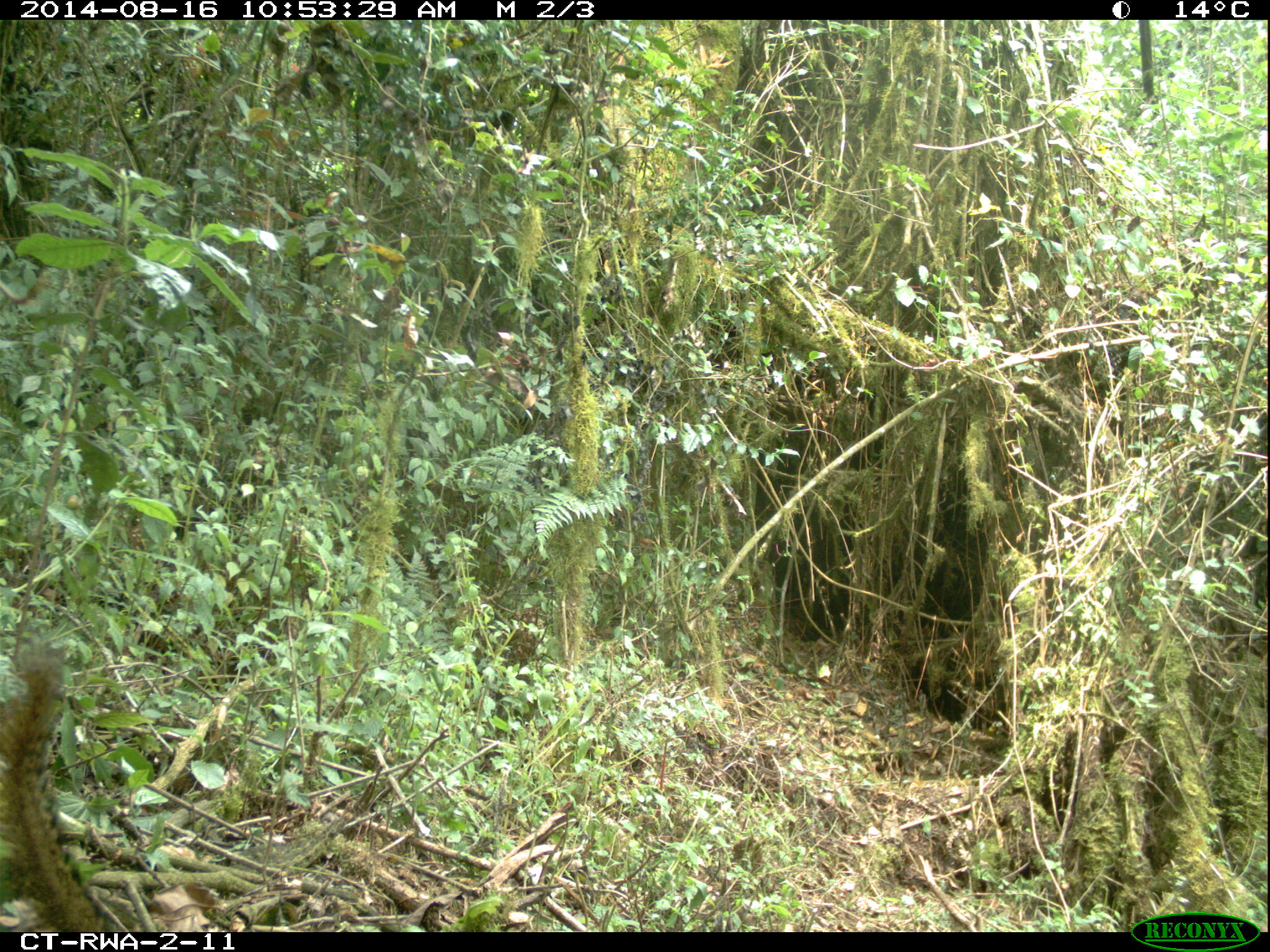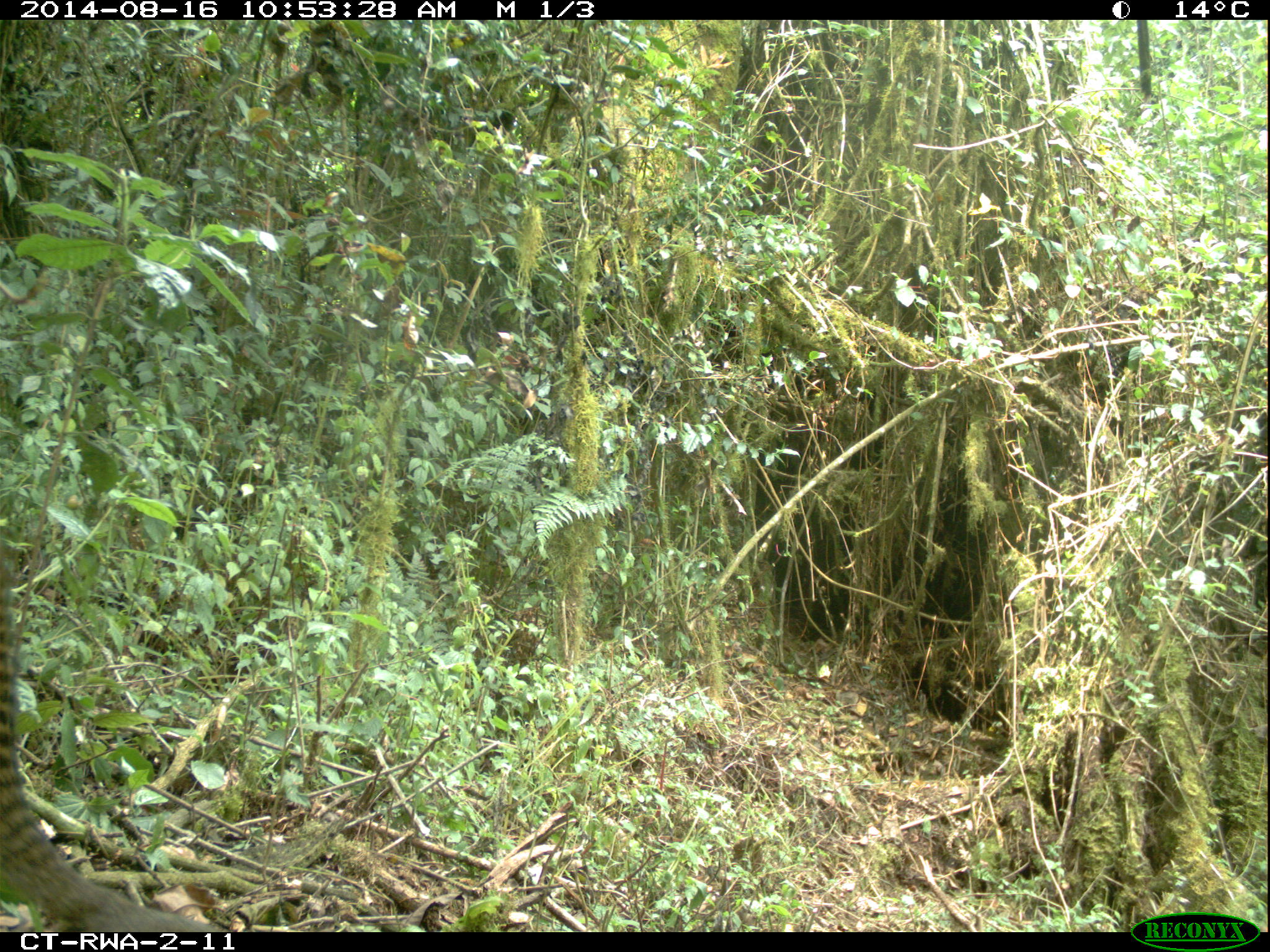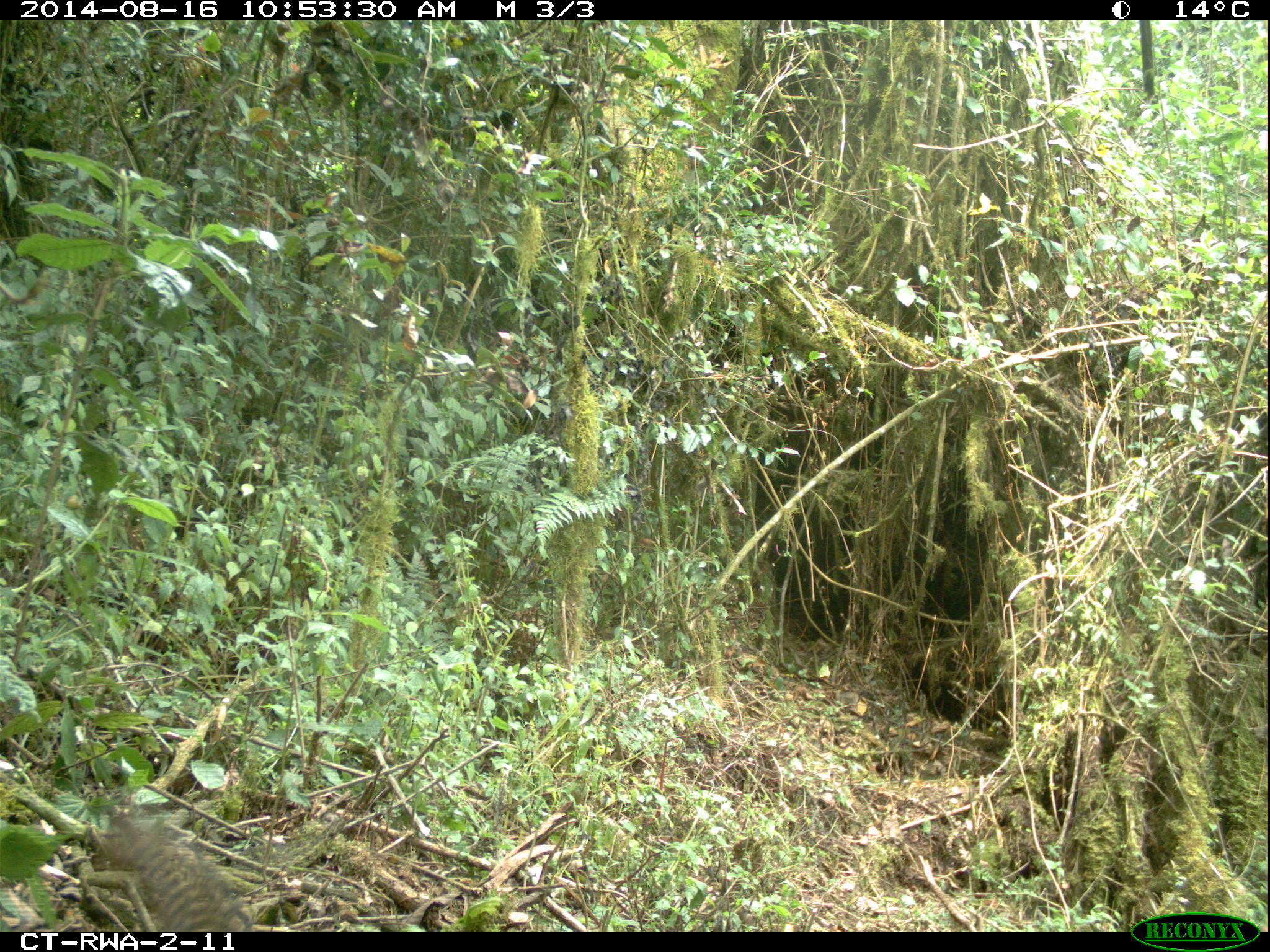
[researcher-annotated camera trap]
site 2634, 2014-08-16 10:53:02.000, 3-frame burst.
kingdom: Animalia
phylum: Chordata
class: Mammalia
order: Rodentia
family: Sciuridae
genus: Funisciurus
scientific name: Funisciurus carruthersi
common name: carruther's mountain squirrel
Funisciurus carruthersi (carruther's mountain squirrel), count 1.